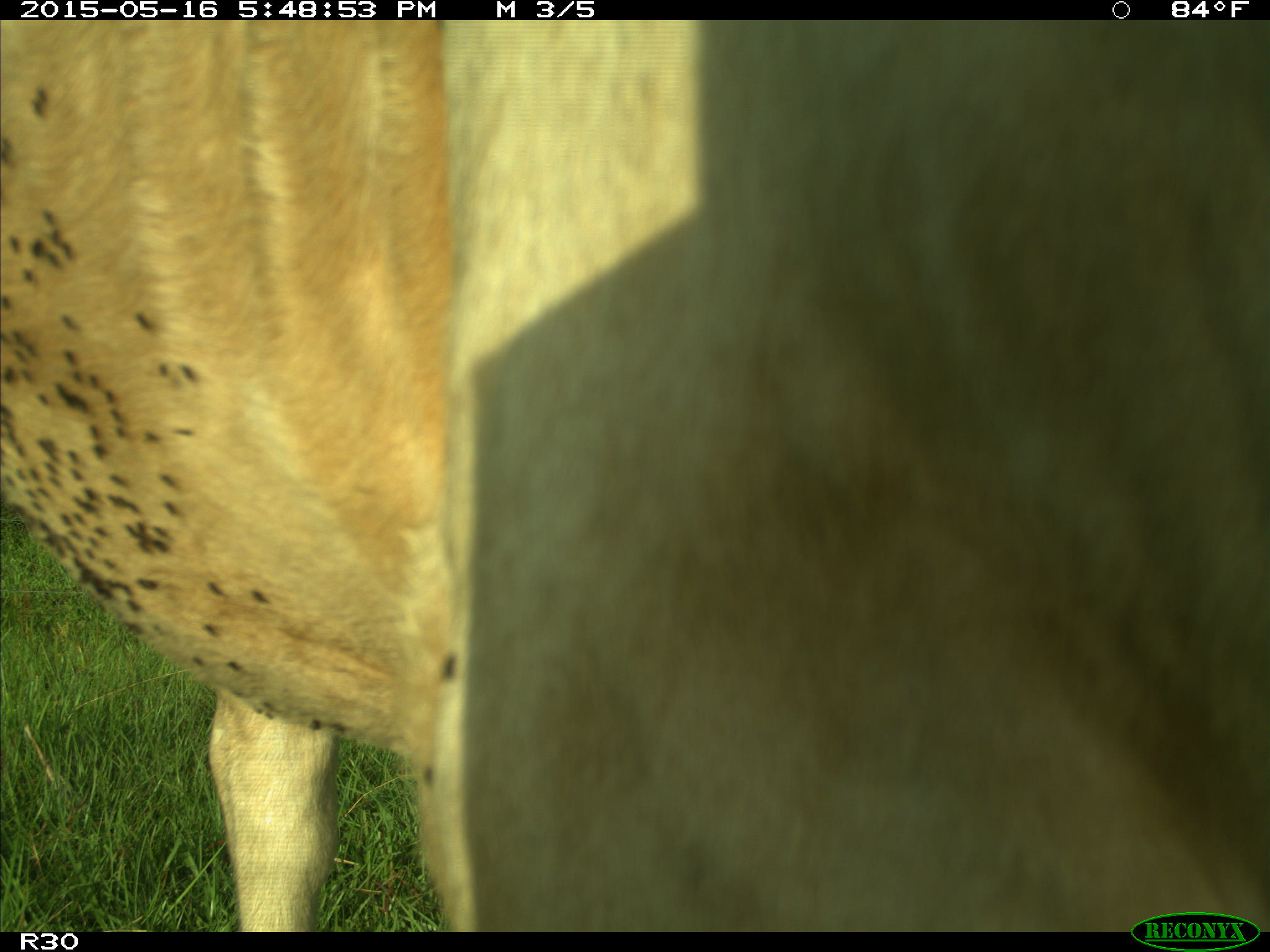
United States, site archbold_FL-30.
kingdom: Animalia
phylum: Chordata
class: Mammalia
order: Artiodactyla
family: Bovidae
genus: Bos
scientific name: Bos taurus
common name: domestic cow